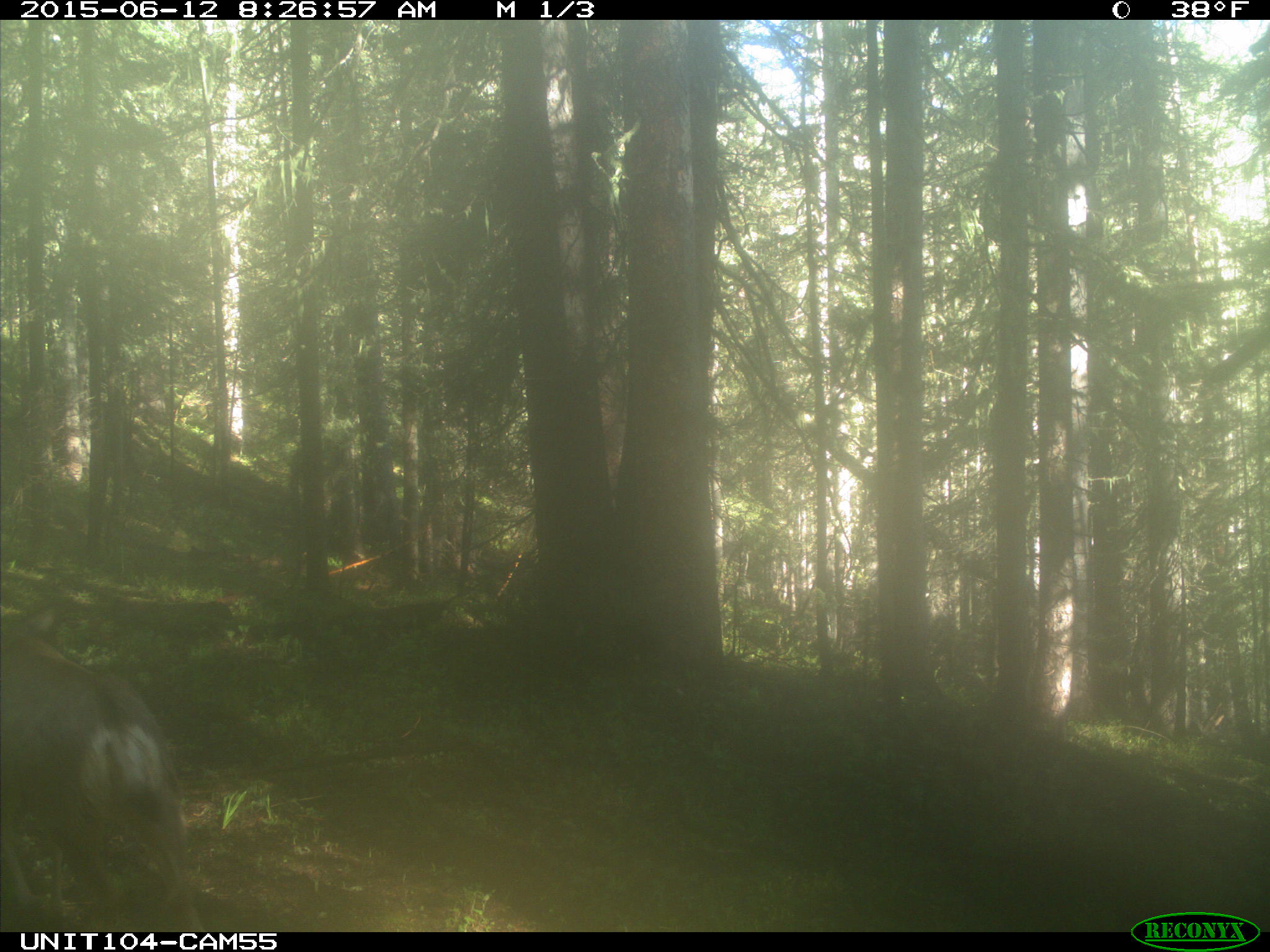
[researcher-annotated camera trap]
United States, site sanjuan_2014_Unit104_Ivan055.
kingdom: Animalia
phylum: Chordata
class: Mammalia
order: Artiodactyla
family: Cervidae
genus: Odocoileus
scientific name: Odocoileus hemionus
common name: mule deer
Odocoileus hemionus (mule deer).